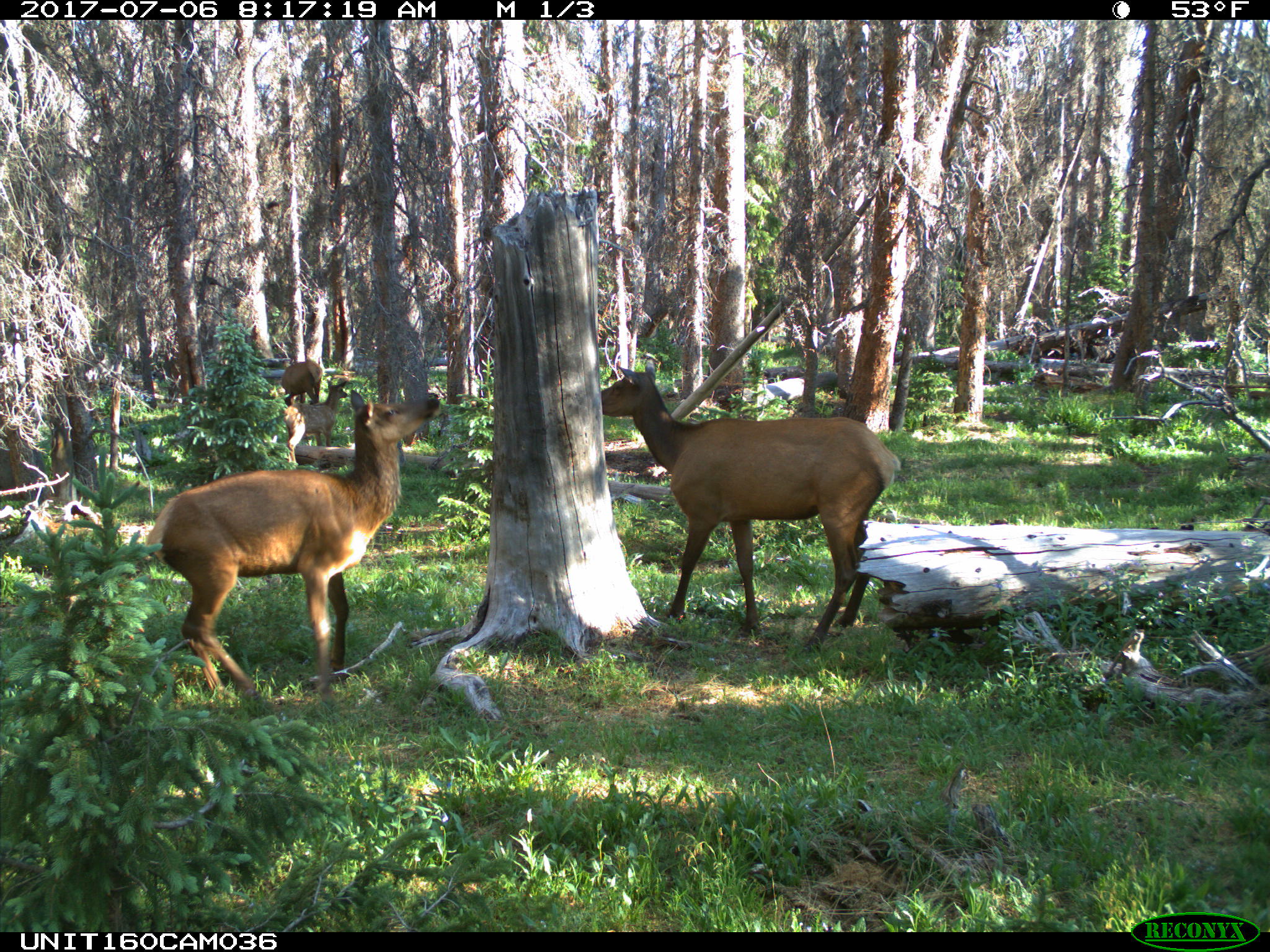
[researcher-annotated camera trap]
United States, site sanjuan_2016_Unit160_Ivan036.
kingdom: Animalia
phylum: Chordata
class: Mammalia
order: Artiodactyla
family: Cervidae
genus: Cervus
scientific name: Cervus elaphus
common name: red deer